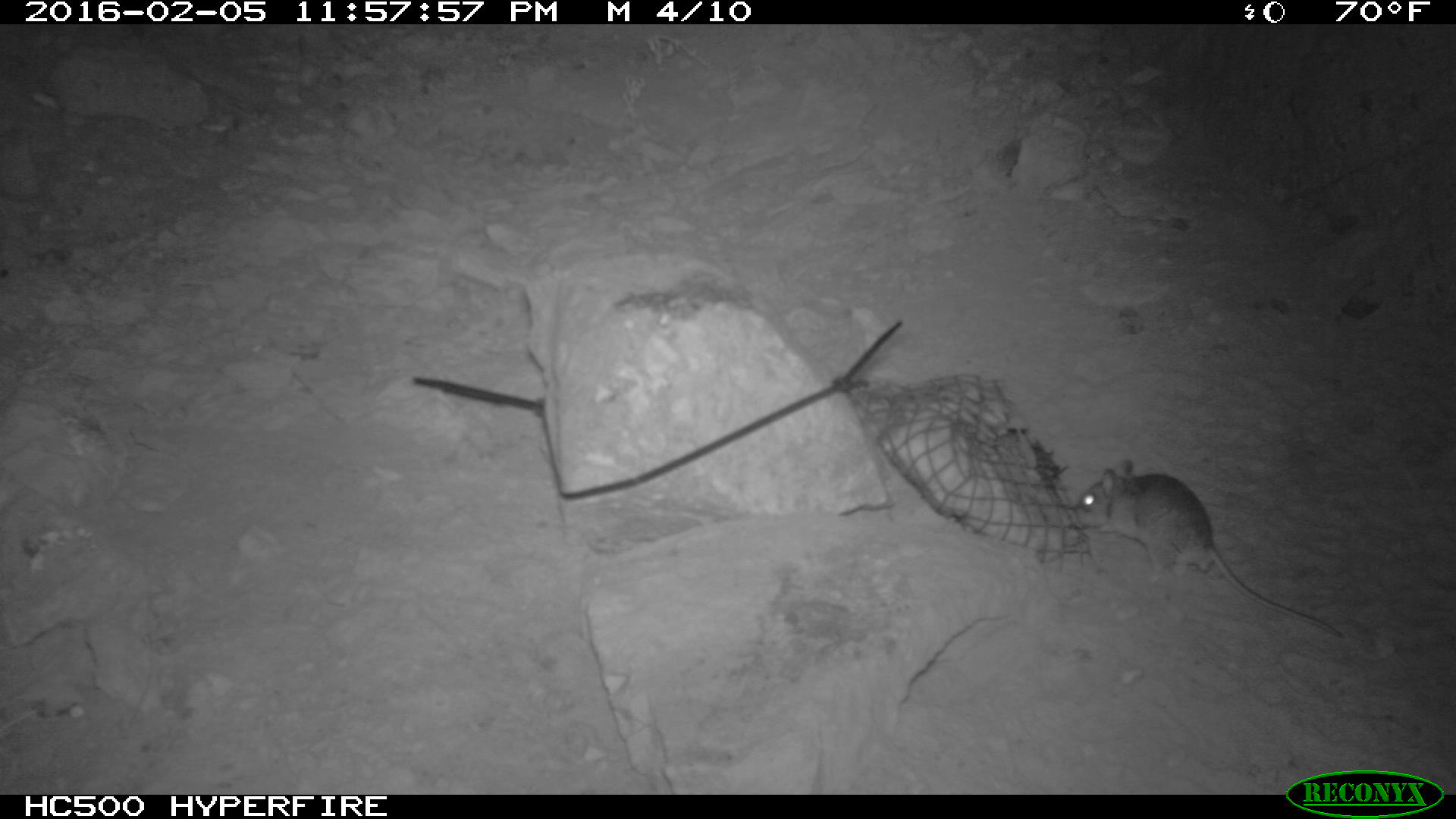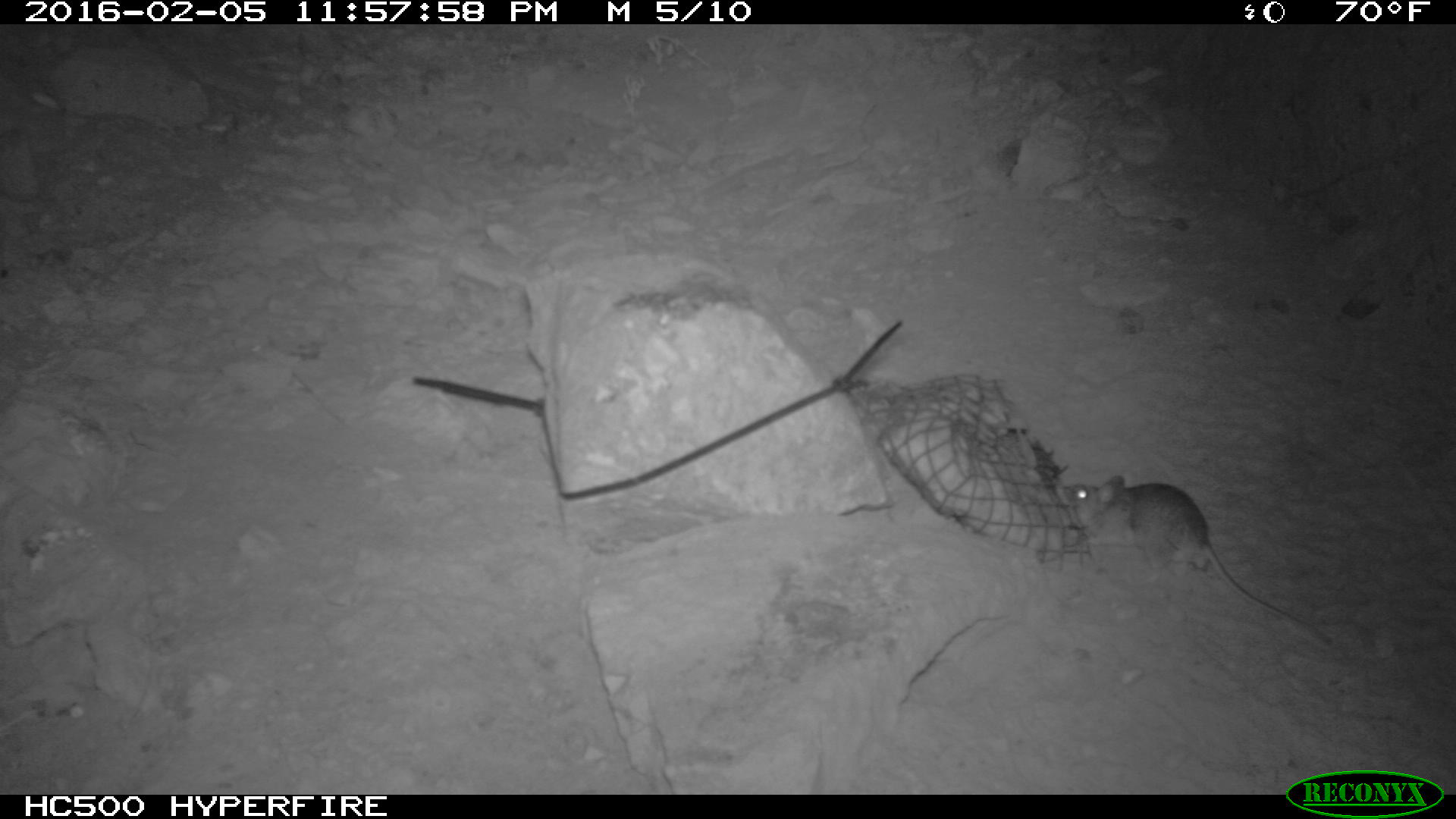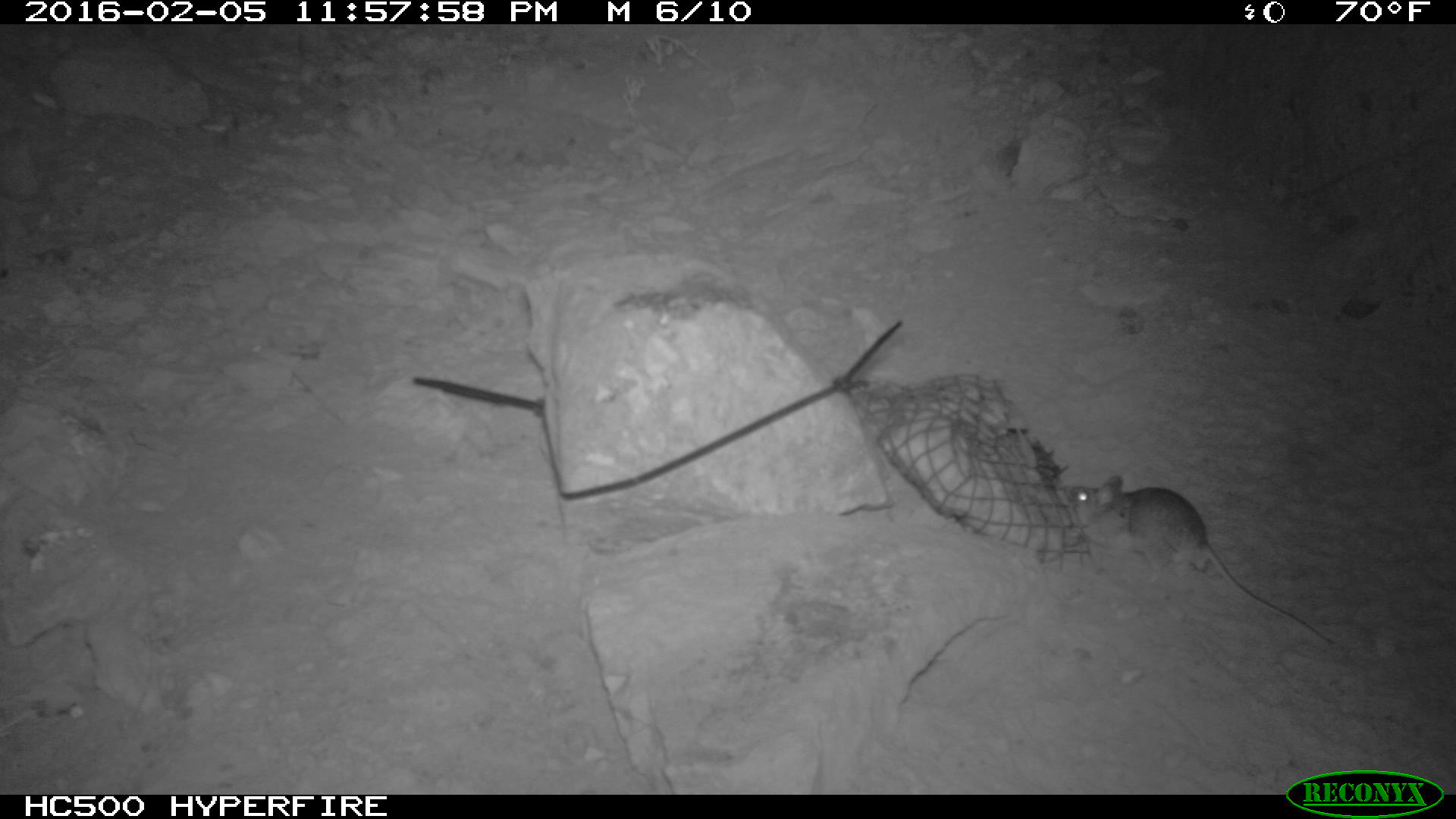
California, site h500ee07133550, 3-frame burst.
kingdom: Animalia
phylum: Chordata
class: Mammalia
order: Rodentia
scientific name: Rodentia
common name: rodent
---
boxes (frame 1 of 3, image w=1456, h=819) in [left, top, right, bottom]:
rodent: [1074, 458, 1345, 639]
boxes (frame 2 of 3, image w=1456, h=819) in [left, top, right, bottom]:
rodent: [1060, 474, 1328, 642]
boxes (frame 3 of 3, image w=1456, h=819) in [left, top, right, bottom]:
rodent: [1059, 472, 1344, 647]